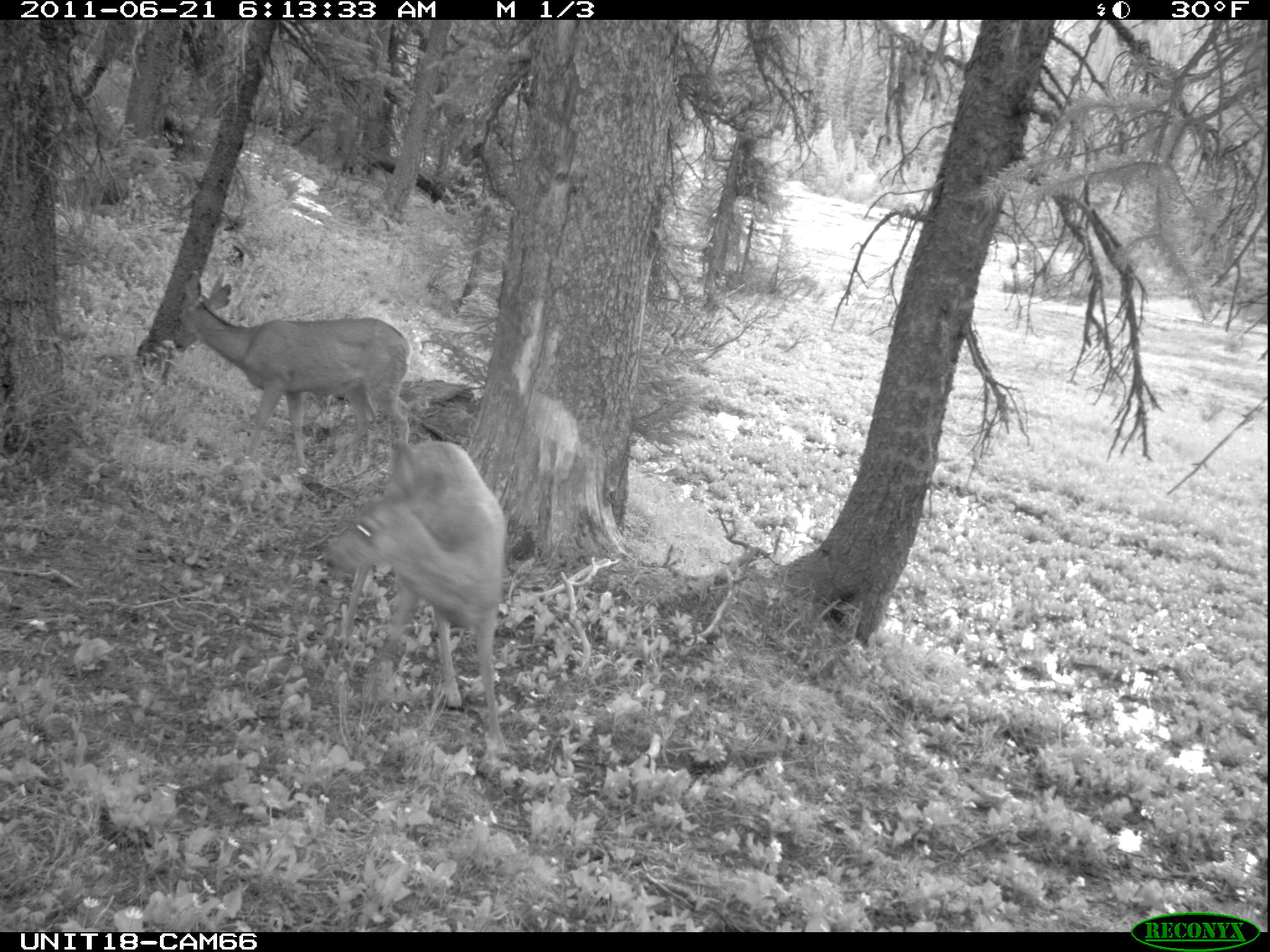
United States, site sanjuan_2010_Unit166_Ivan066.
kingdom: Animalia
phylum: Chordata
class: Mammalia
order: Artiodactyla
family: Cervidae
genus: Odocoileus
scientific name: Odocoileus hemionus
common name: mule deer